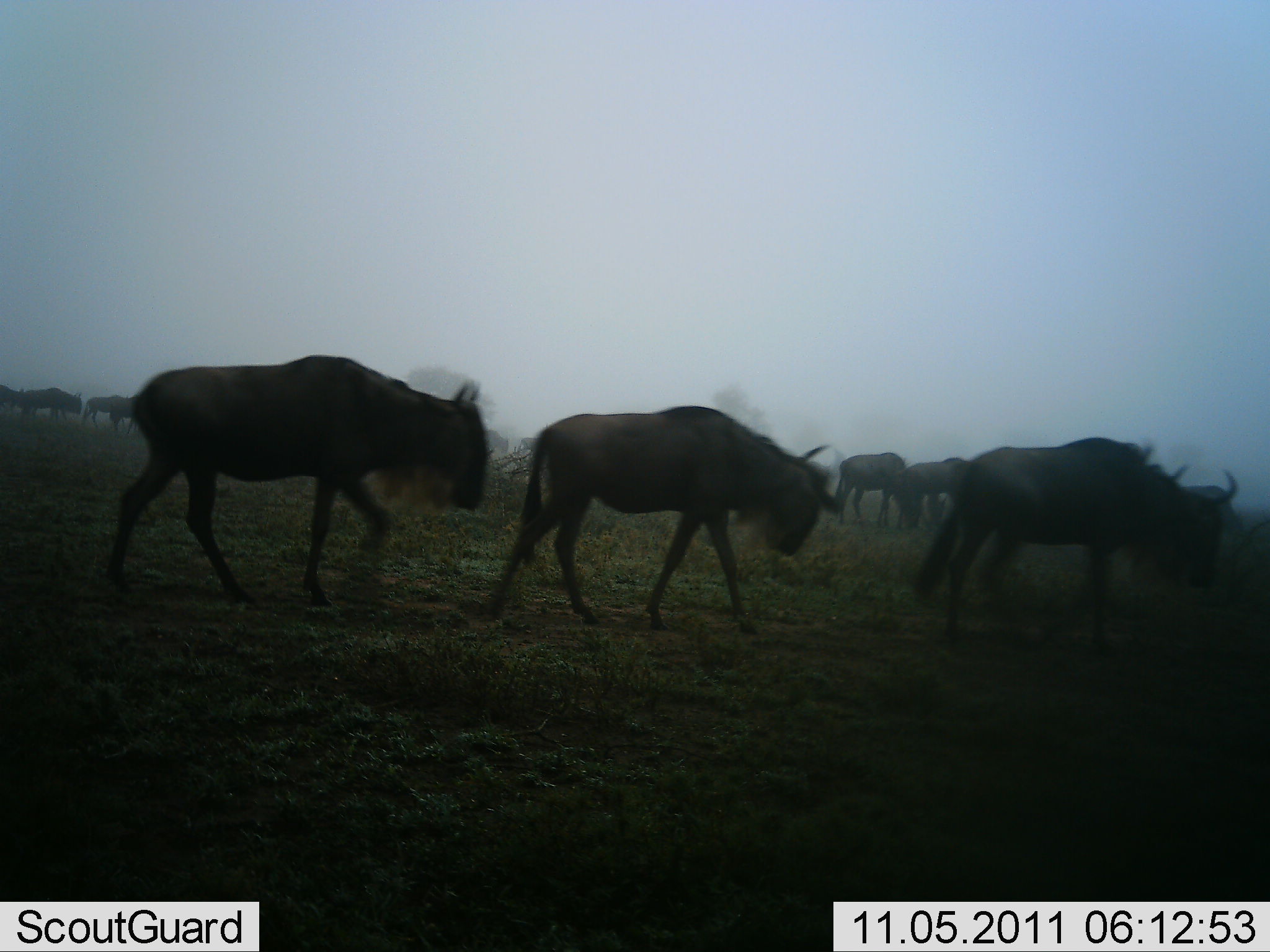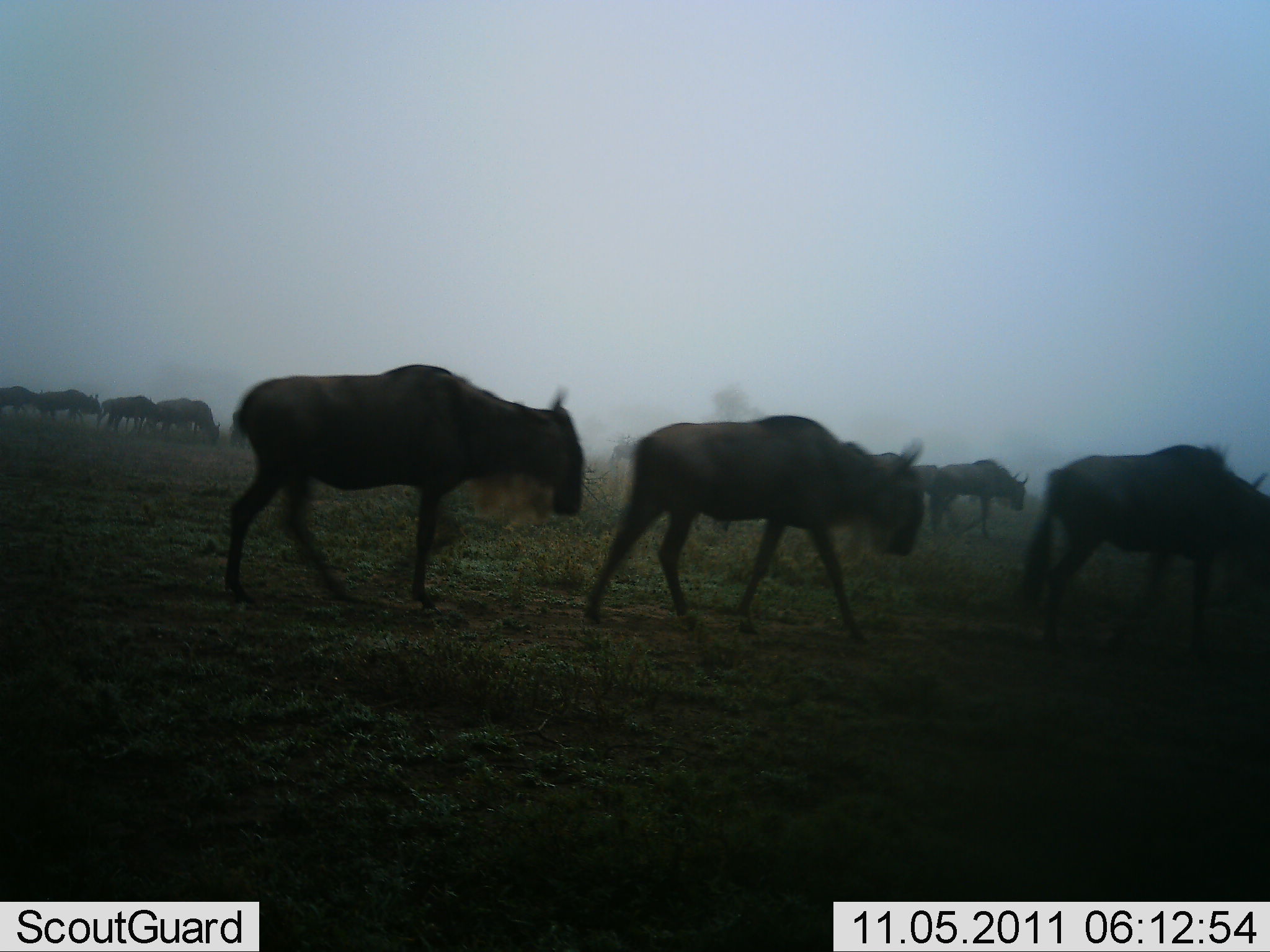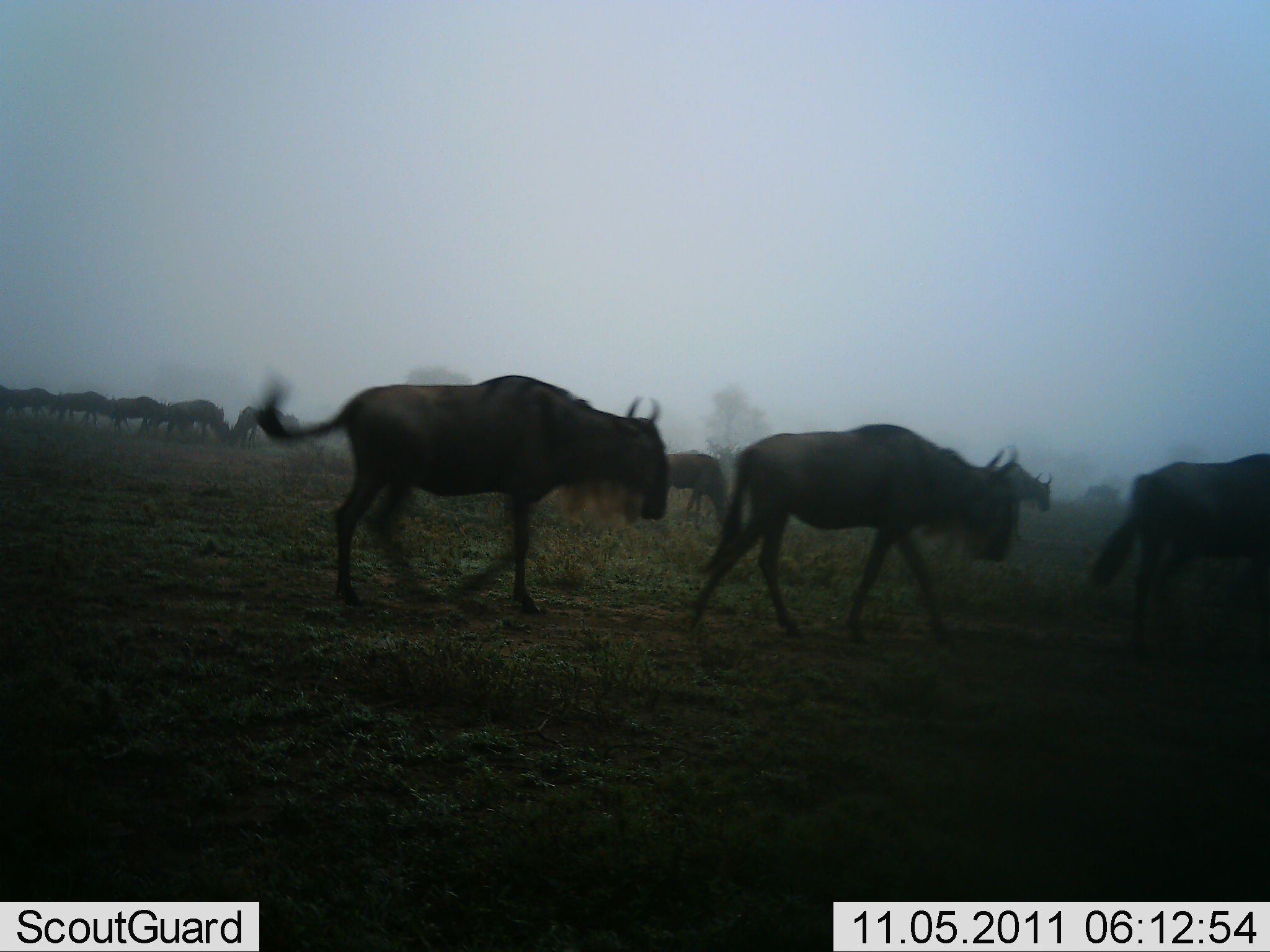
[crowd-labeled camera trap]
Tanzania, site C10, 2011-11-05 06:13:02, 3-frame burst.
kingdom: Animalia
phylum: Chordata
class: Mammalia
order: Artiodactyla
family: Bovidae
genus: Connochaetes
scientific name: Connochaetes taurinus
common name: blue wildebeest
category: wildebeest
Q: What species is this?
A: Wildebeest (blue wildebeest) (Connochaetes taurinus).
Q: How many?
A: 11-50.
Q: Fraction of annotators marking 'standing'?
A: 8%.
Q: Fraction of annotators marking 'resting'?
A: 0%.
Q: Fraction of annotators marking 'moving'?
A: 100%.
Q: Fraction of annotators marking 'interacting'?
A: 0%.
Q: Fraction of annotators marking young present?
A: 0%.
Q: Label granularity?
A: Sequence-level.